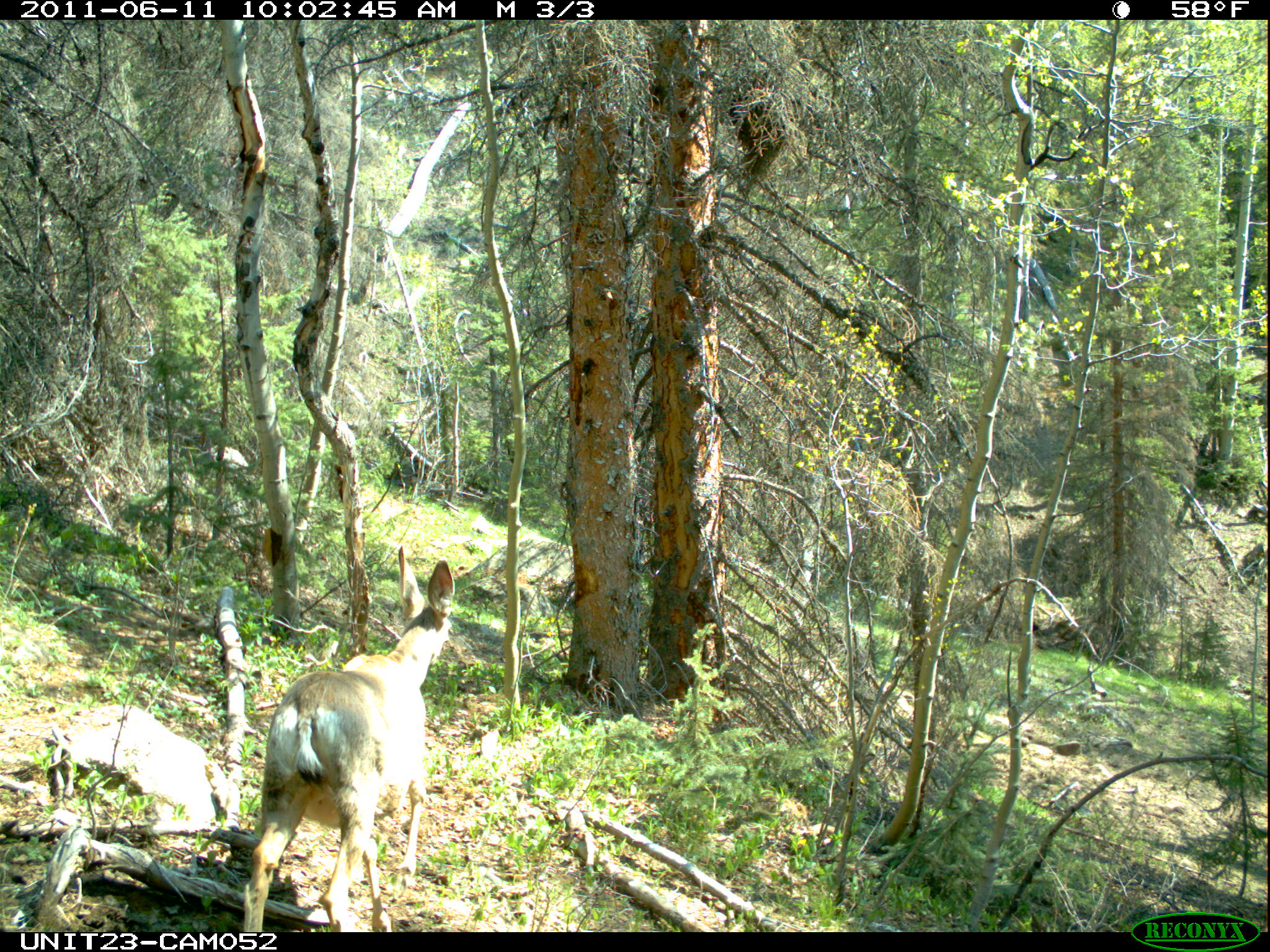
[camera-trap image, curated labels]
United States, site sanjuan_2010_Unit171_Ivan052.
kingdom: Animalia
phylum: Chordata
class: Mammalia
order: Artiodactyla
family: Cervidae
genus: Odocoileus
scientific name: Odocoileus hemionus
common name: mule deer